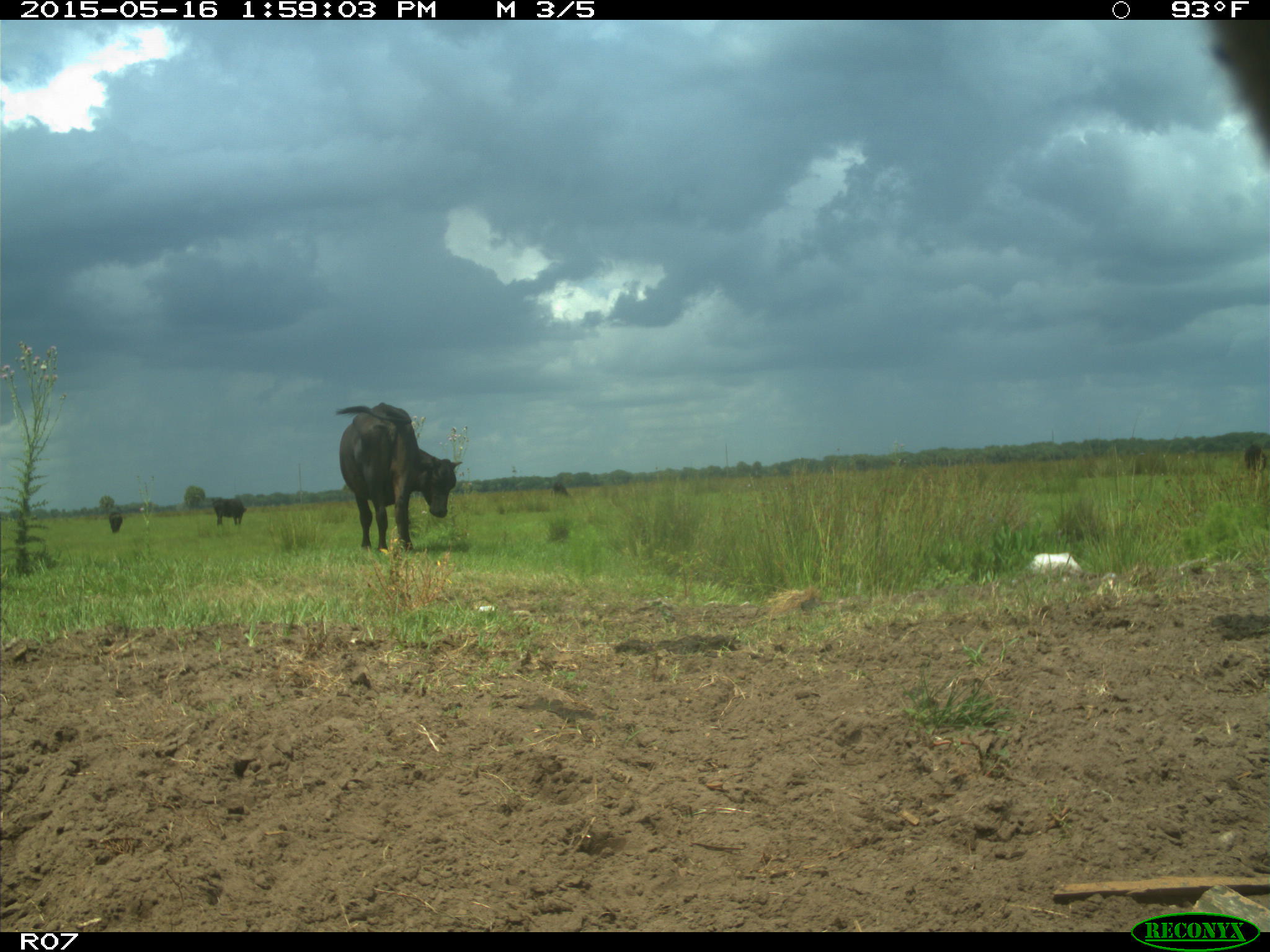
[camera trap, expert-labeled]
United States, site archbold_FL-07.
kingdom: Animalia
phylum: Chordata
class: Mammalia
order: Artiodactyla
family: Bovidae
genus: Bos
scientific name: Bos taurus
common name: domestic cow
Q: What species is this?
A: Bos taurus (domestic cow).